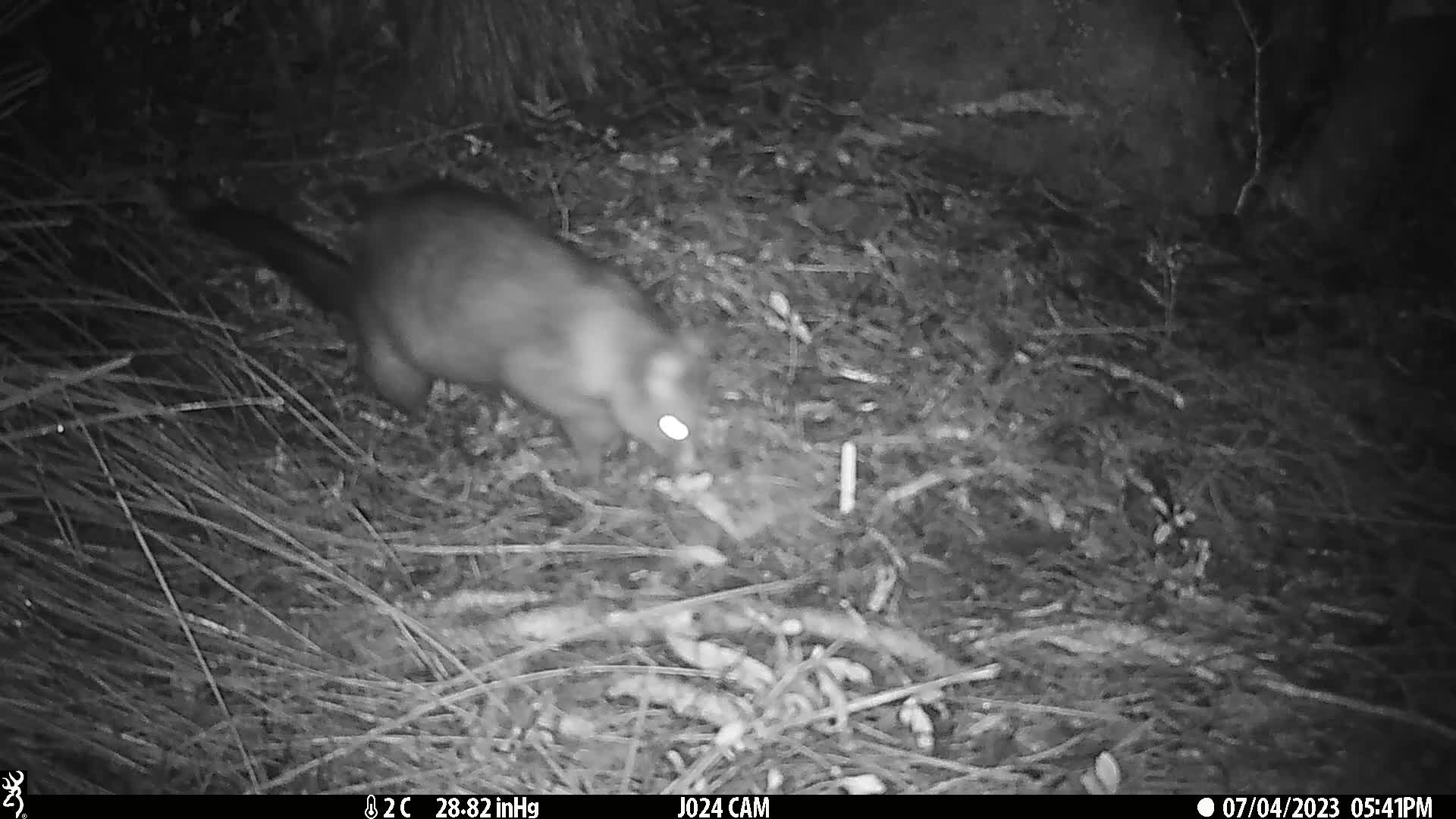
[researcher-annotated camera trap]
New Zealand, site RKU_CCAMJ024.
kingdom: Animalia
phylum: Chordata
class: Mammalia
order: Diprotodontia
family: Phalangeridae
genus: Trichosurus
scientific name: Trichosurus vulpecula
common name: common brushtail possum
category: possum